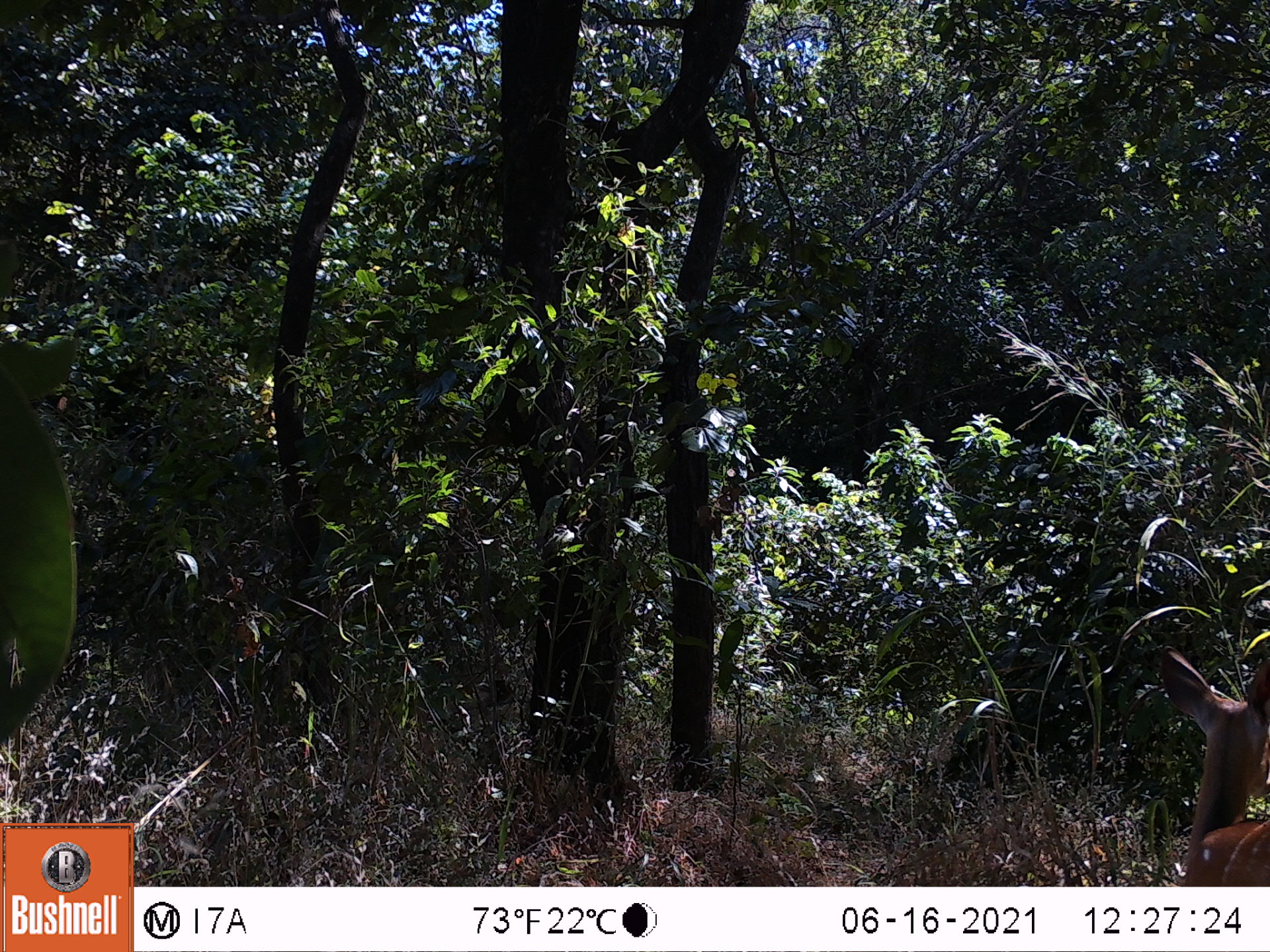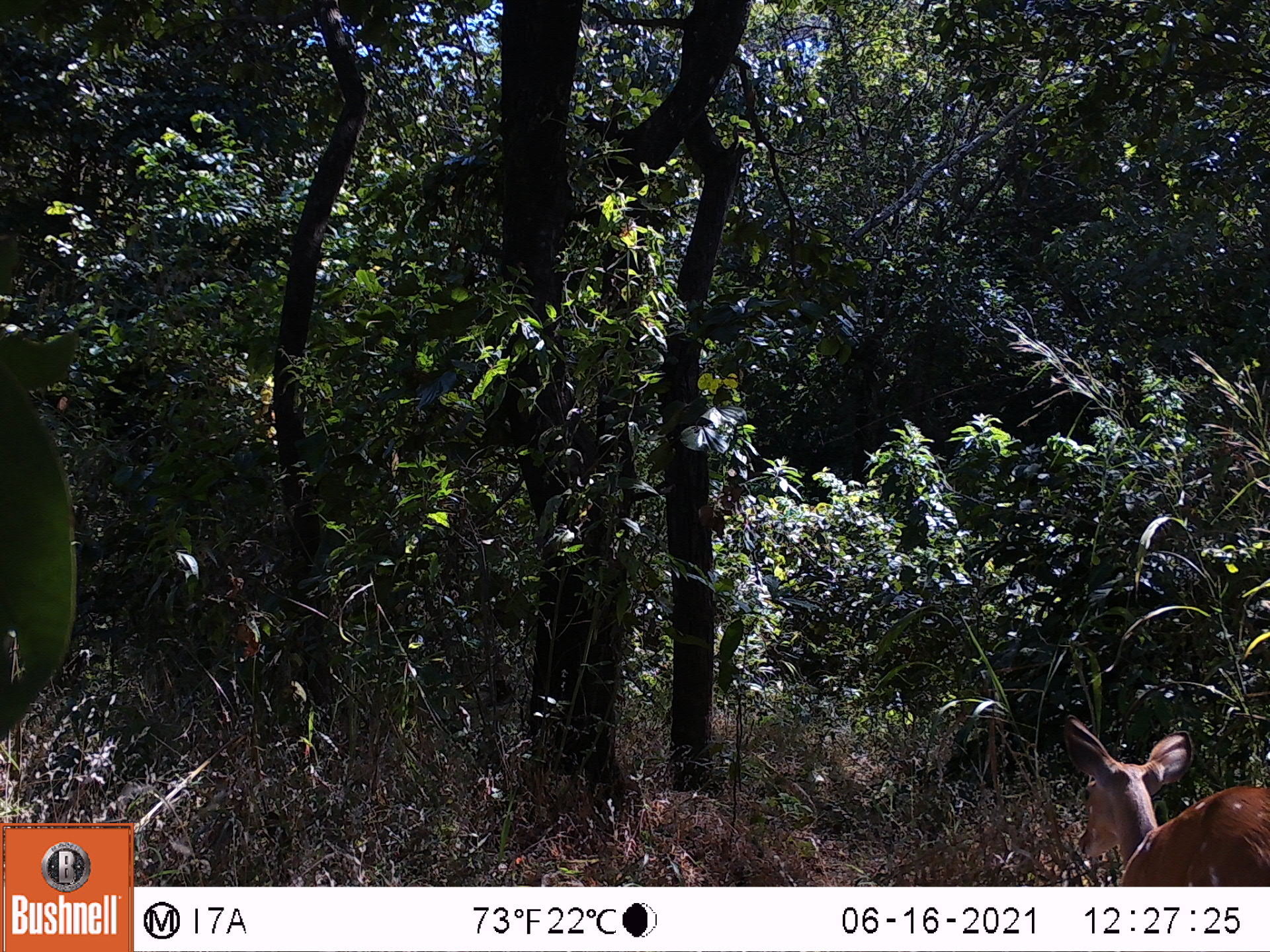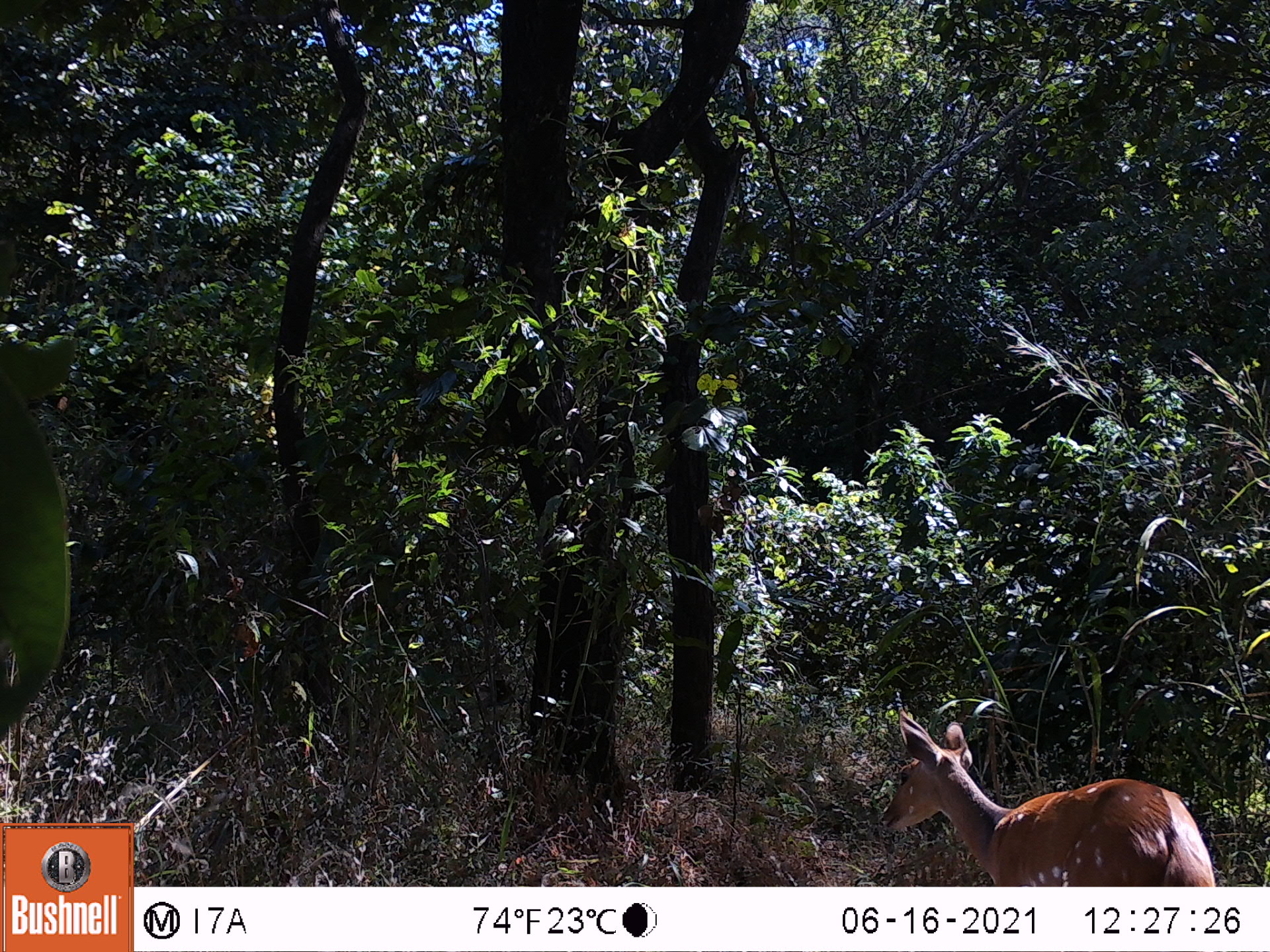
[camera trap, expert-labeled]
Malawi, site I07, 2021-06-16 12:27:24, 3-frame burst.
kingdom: Animalia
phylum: Chordata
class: Mammalia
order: Artiodactyla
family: Bovidae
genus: Tragelaphus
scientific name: Tragelaphus sylvaticus sylvaticus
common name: cape bushbuck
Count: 1.